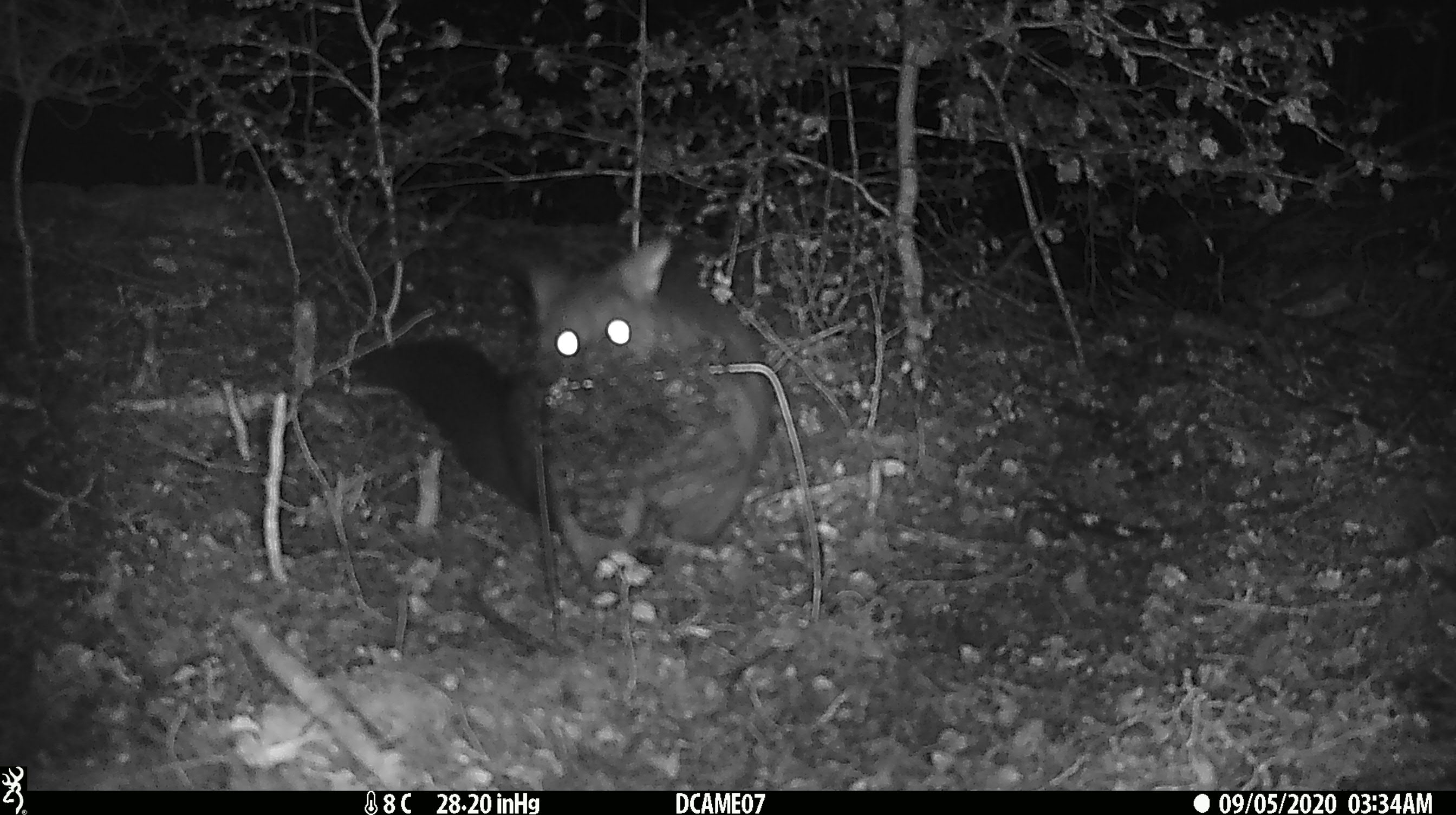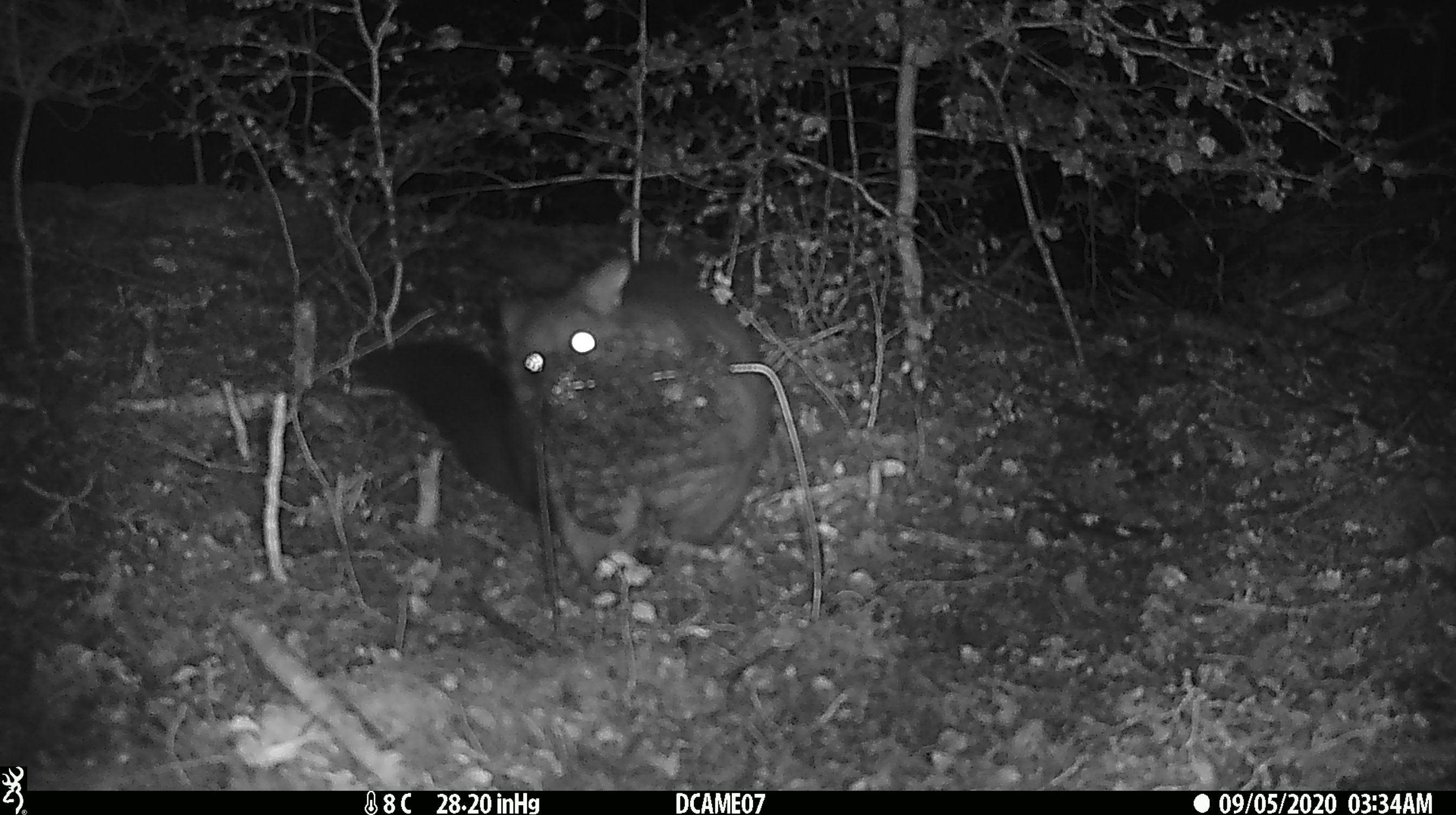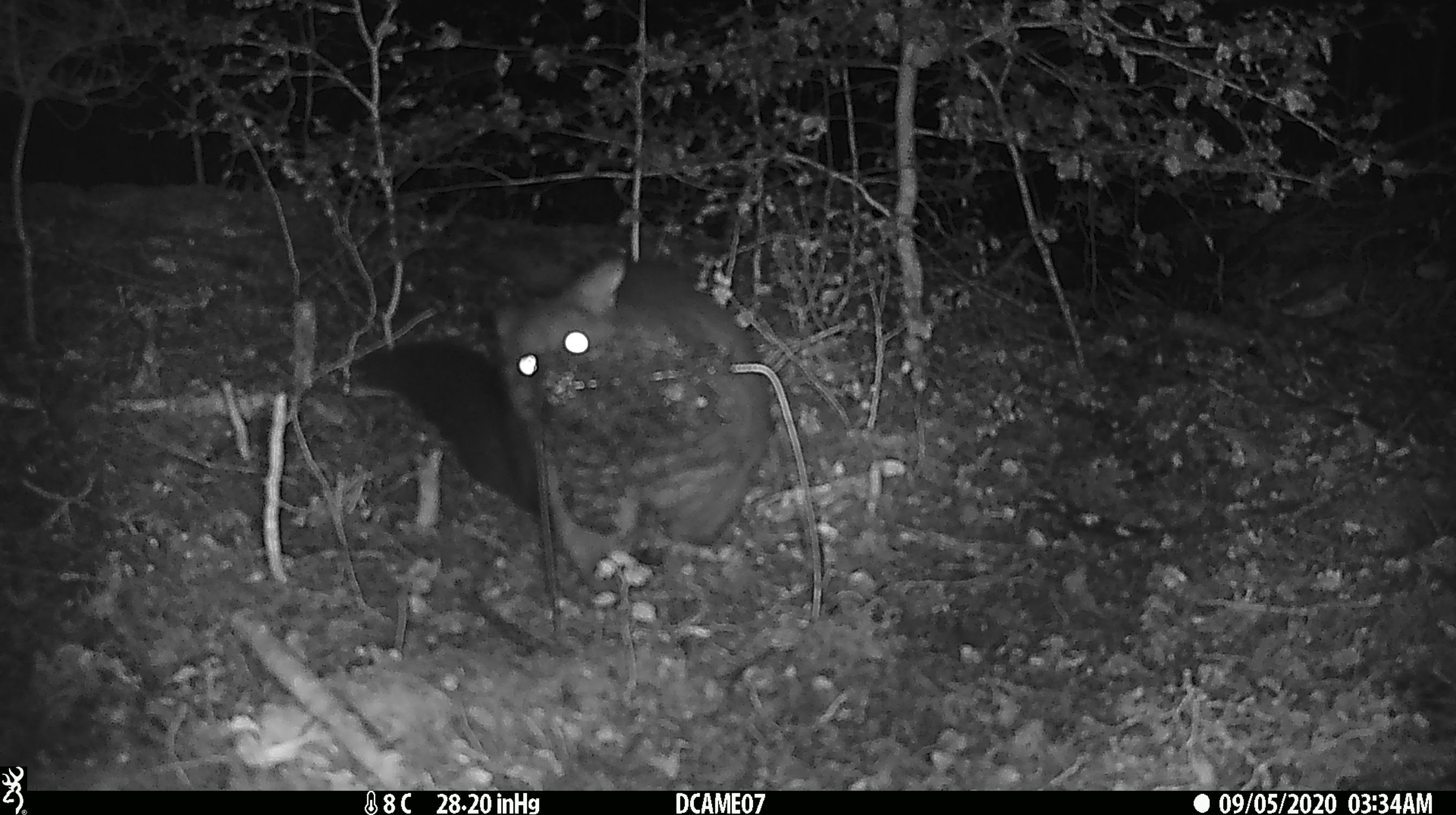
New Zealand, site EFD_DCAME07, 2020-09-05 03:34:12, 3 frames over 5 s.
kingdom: Animalia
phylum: Chordata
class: Mammalia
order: Diprotodontia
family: Phalangeridae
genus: Trichosurus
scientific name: Trichosurus vulpecula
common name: common brushtail possum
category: possum